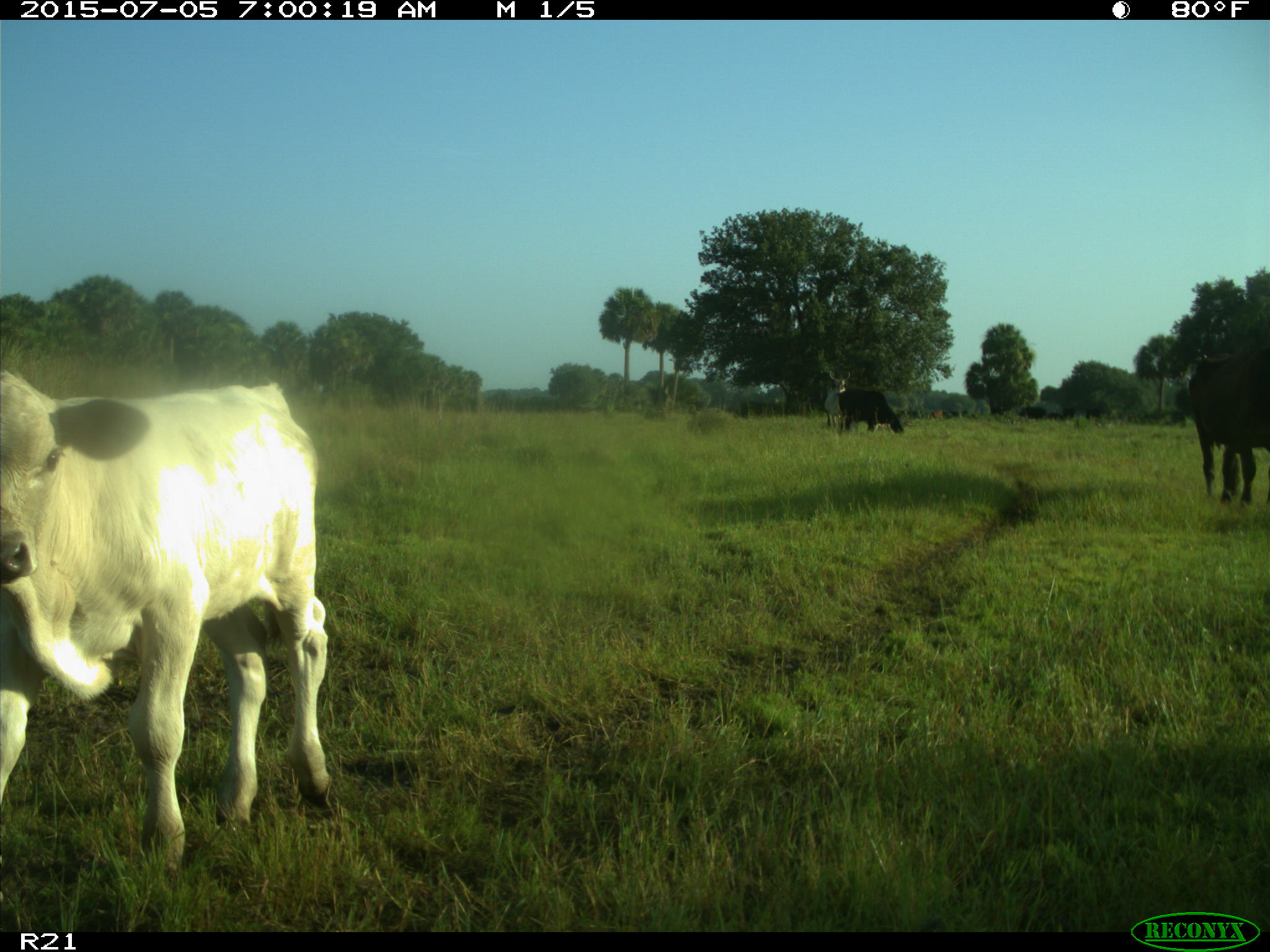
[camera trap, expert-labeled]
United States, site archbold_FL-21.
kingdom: Animalia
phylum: Chordata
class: Mammalia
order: Artiodactyla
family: Bovidae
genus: Bos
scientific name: Bos taurus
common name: domestic cow